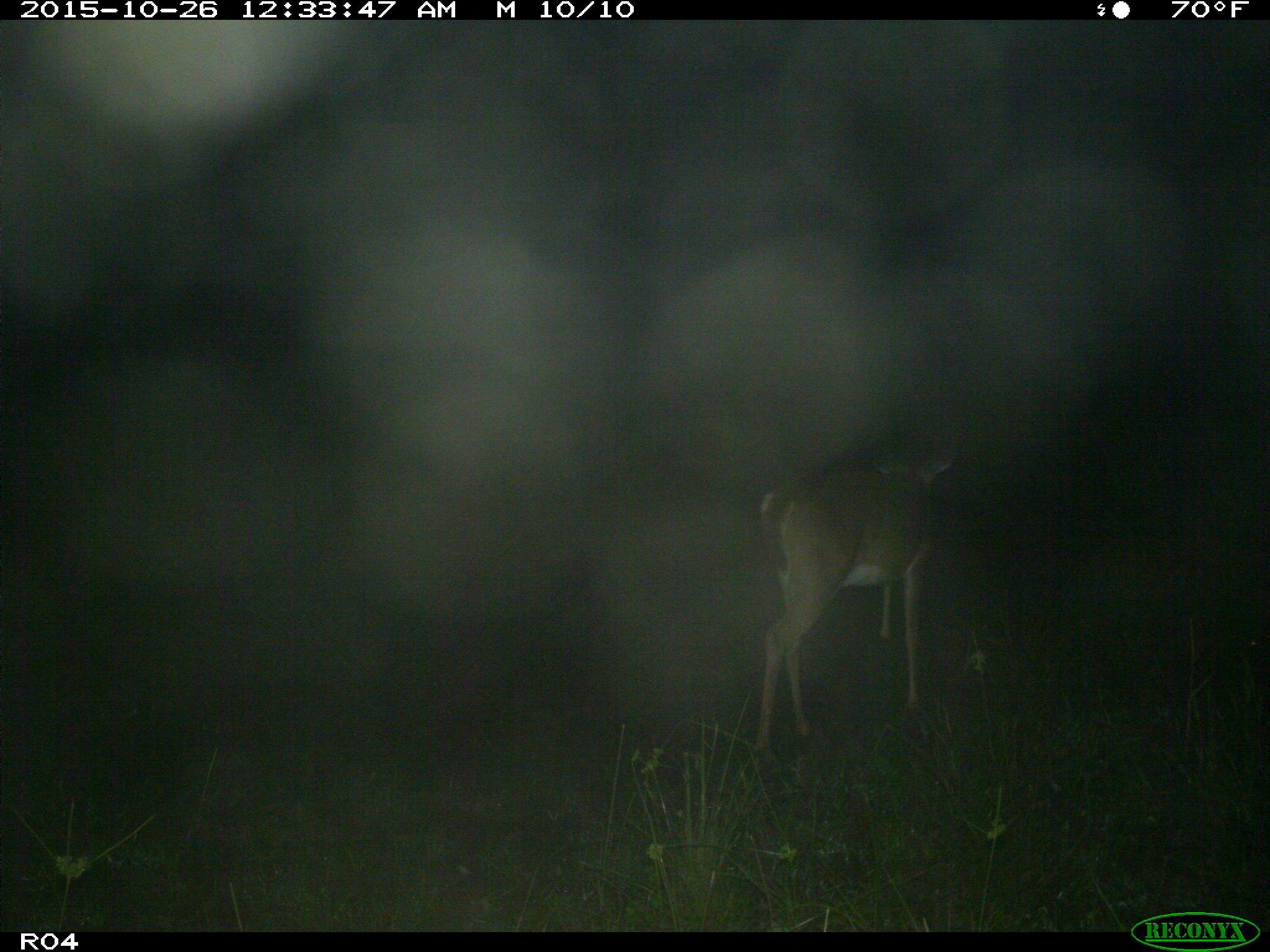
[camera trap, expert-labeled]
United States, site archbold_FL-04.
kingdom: Animalia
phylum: Chordata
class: Mammalia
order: Artiodactyla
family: Cervidae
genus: Odocoileus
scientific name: Odocoileus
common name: deer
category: unidentified deer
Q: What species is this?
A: Unidentified deer (deer) (Odocoileus).